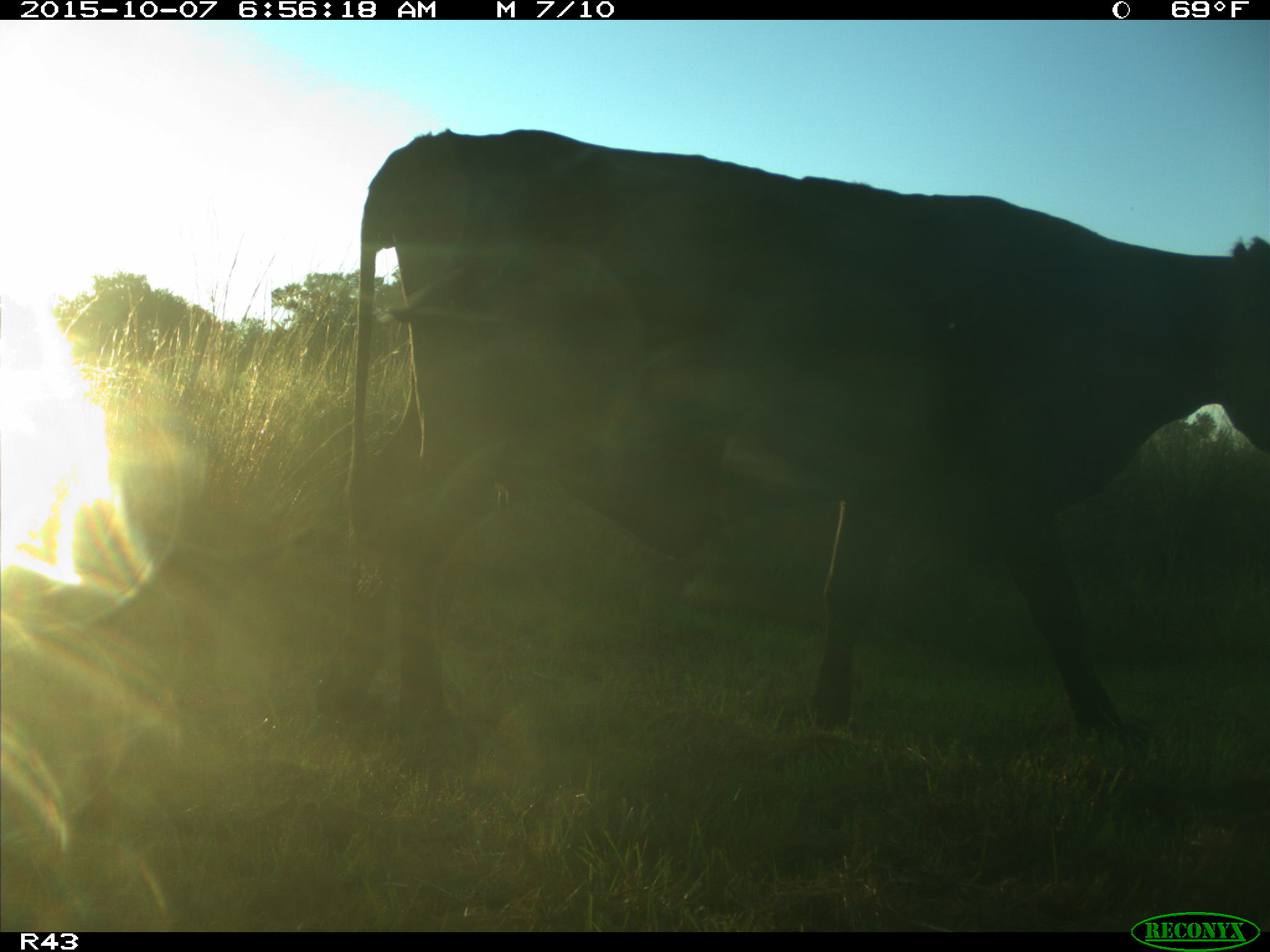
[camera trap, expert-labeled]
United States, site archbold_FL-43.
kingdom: Animalia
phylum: Chordata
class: Mammalia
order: Artiodactyla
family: Bovidae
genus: Bos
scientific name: Bos taurus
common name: domestic cow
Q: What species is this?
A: Bos taurus (domestic cow).